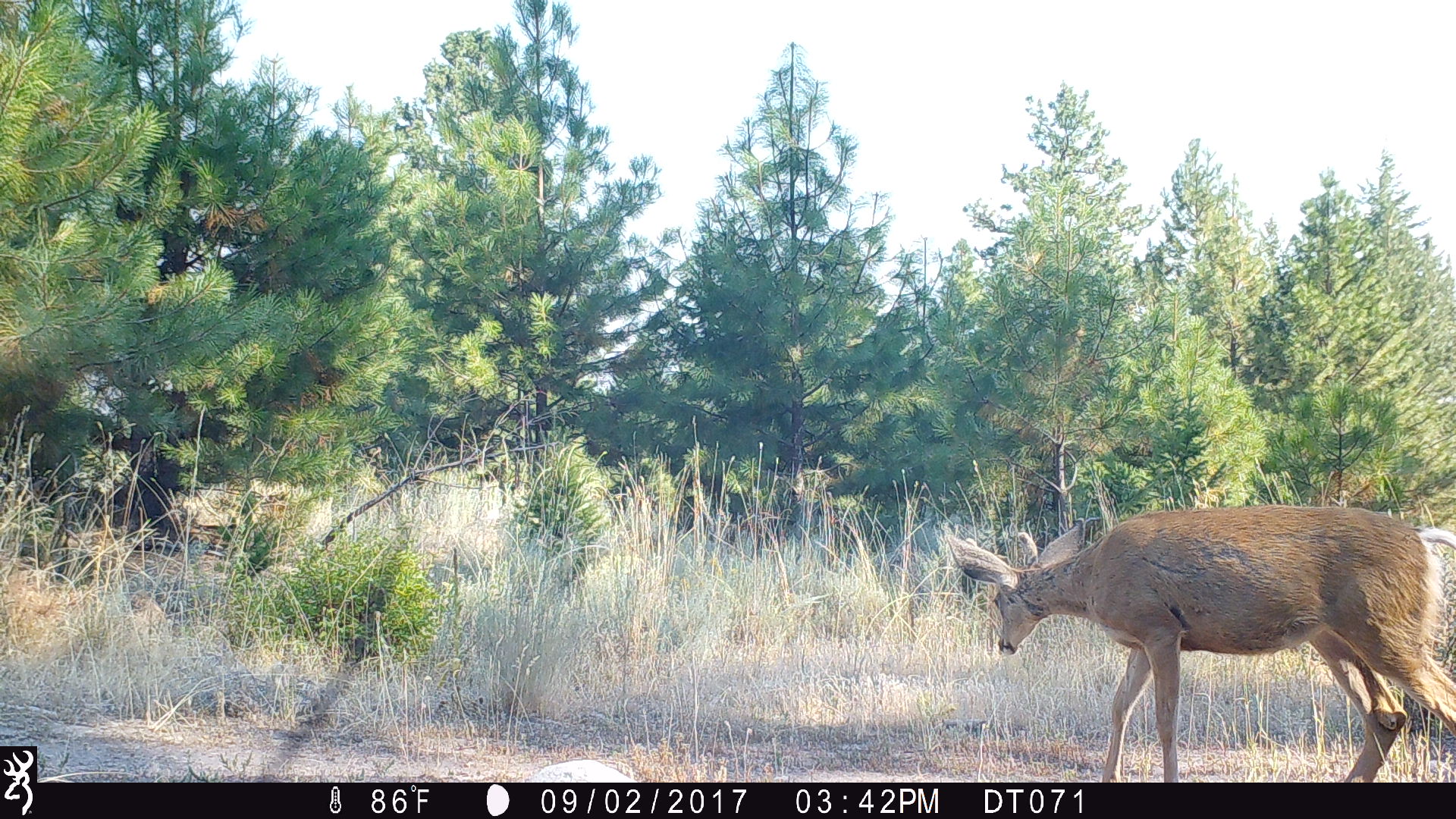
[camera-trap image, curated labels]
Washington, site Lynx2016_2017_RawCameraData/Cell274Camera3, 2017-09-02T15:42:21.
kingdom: Animalia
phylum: Chordata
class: Mammalia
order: Artiodactyla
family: Cervidae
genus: Odocoileus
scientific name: Odocoileus hemionus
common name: mule deer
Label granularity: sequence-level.